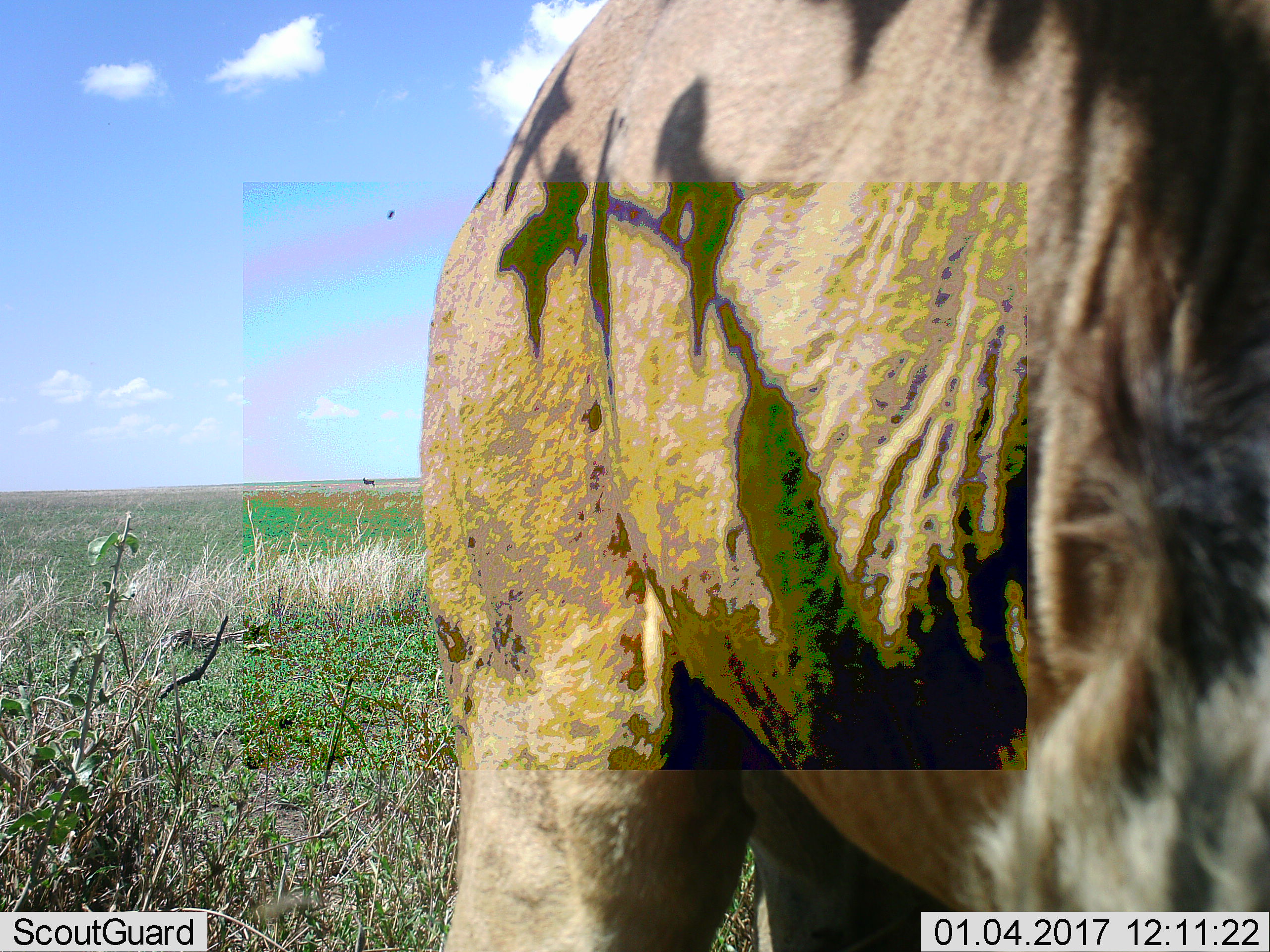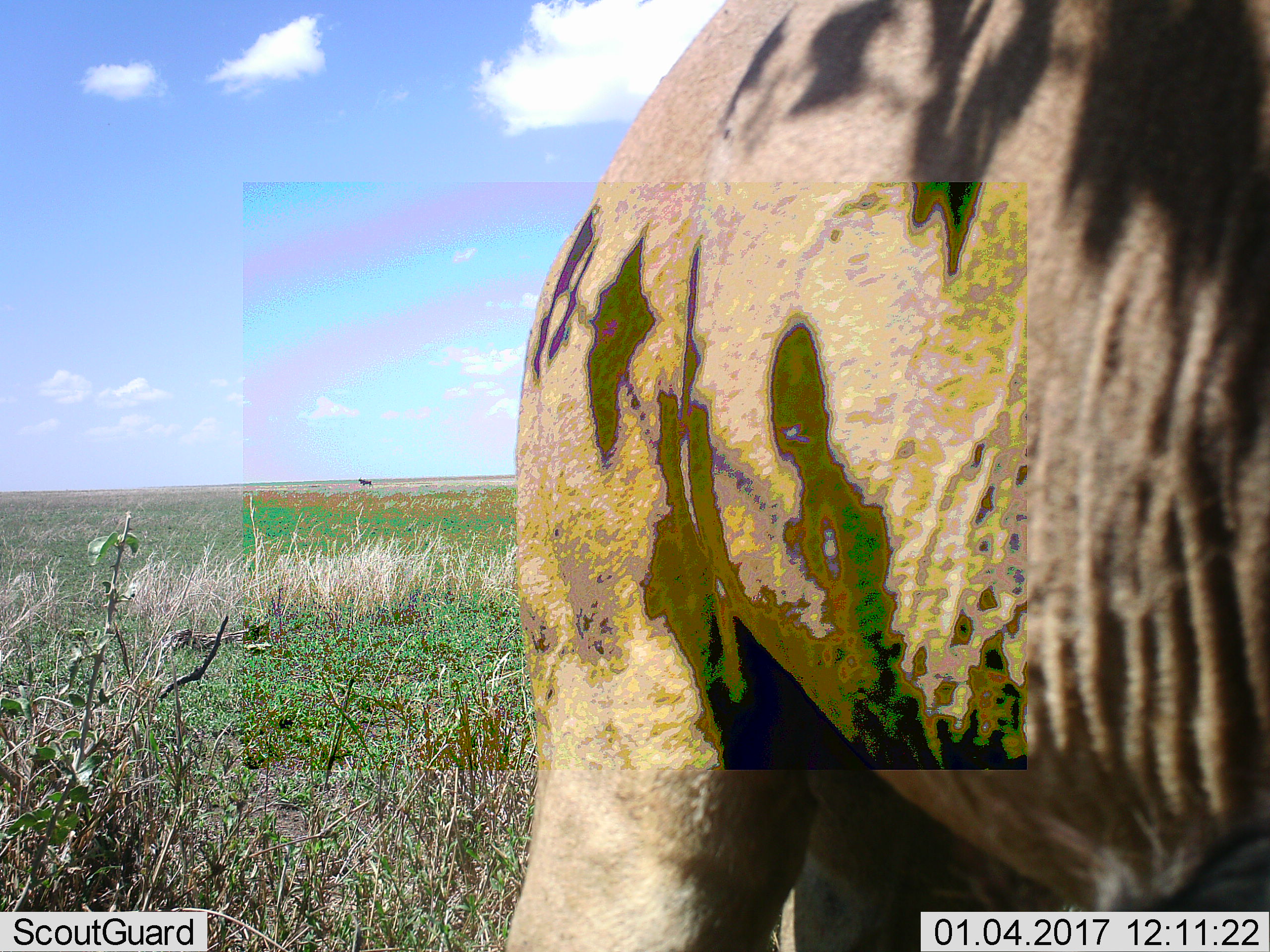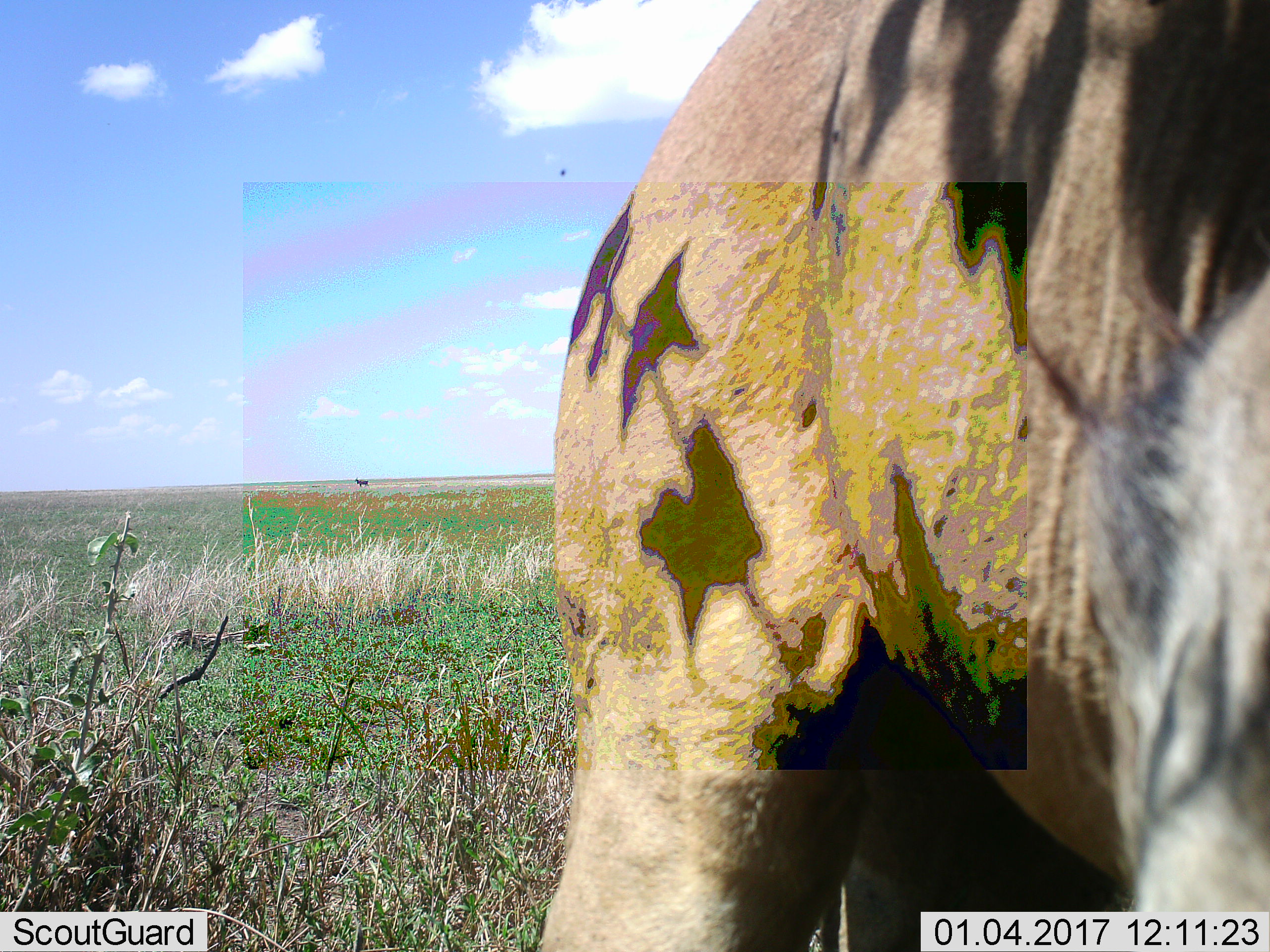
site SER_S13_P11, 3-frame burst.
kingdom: Animalia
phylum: Chordata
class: Mammalia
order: Artiodactyla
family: Bovidae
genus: Tragelaphus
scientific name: Tragelaphus oryx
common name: eland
Eland (Tragelaphus oryx), count 1. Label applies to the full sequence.